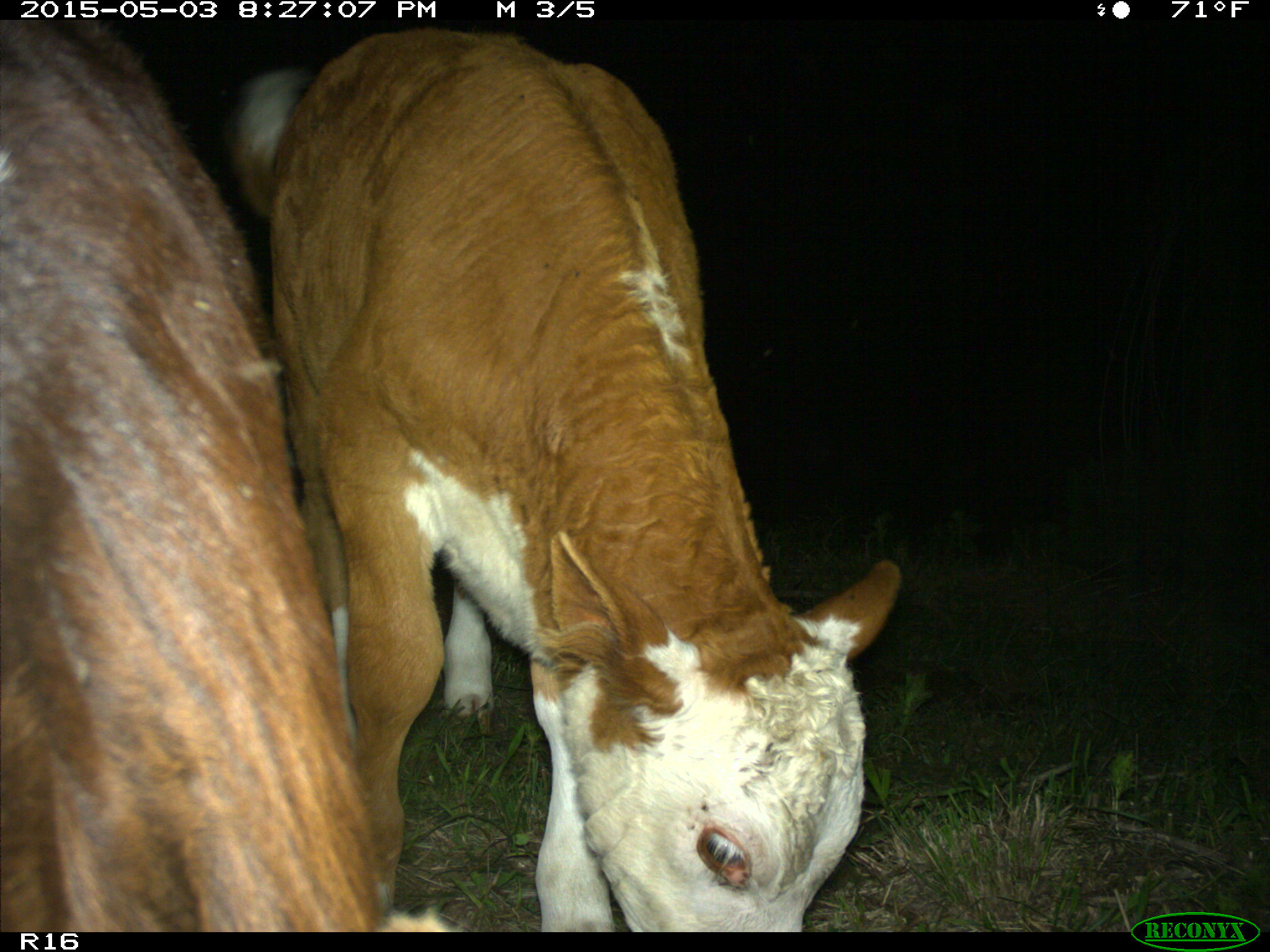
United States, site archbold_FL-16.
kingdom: Animalia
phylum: Chordata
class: Mammalia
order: Artiodactyla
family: Bovidae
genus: Bos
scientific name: Bos taurus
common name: domestic cow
Bos taurus (domestic cow).